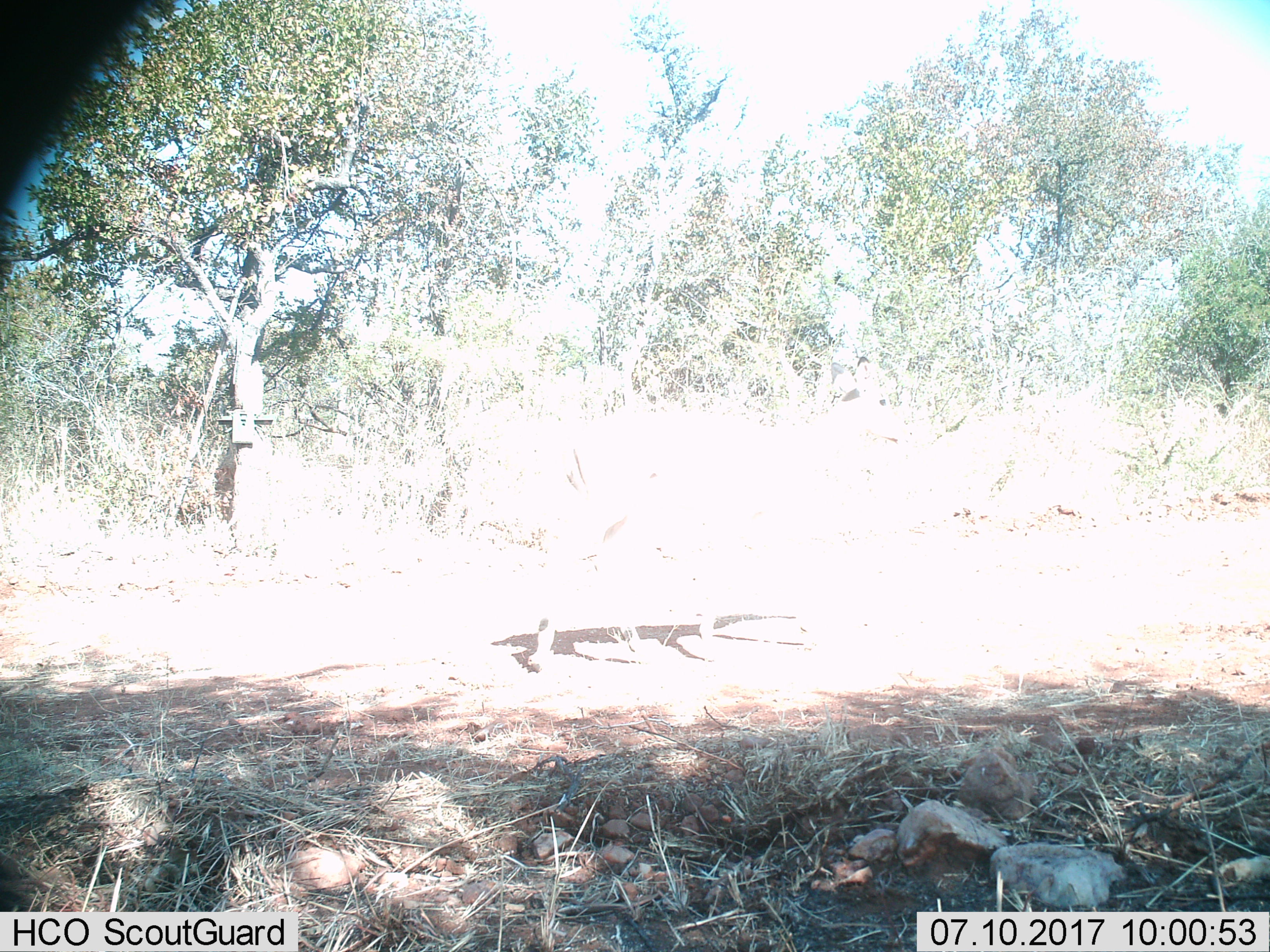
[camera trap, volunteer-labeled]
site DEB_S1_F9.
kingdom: Animalia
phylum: Chordata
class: Mammalia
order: Artiodactyla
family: Bovidae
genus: Aepyceros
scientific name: Aepyceros melampus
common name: impala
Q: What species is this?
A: Impala (Aepyceros melampus).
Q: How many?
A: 1.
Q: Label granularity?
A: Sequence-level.